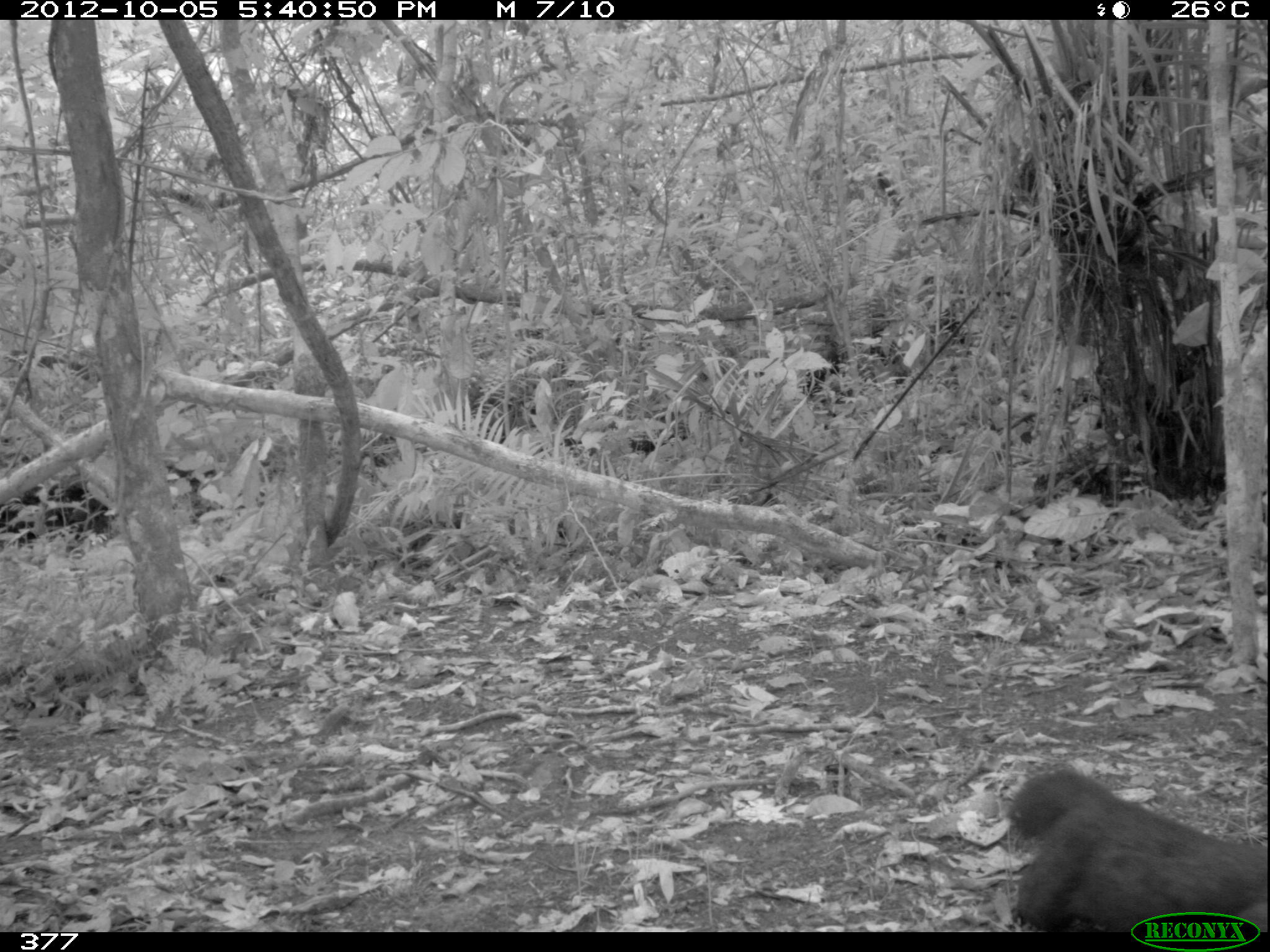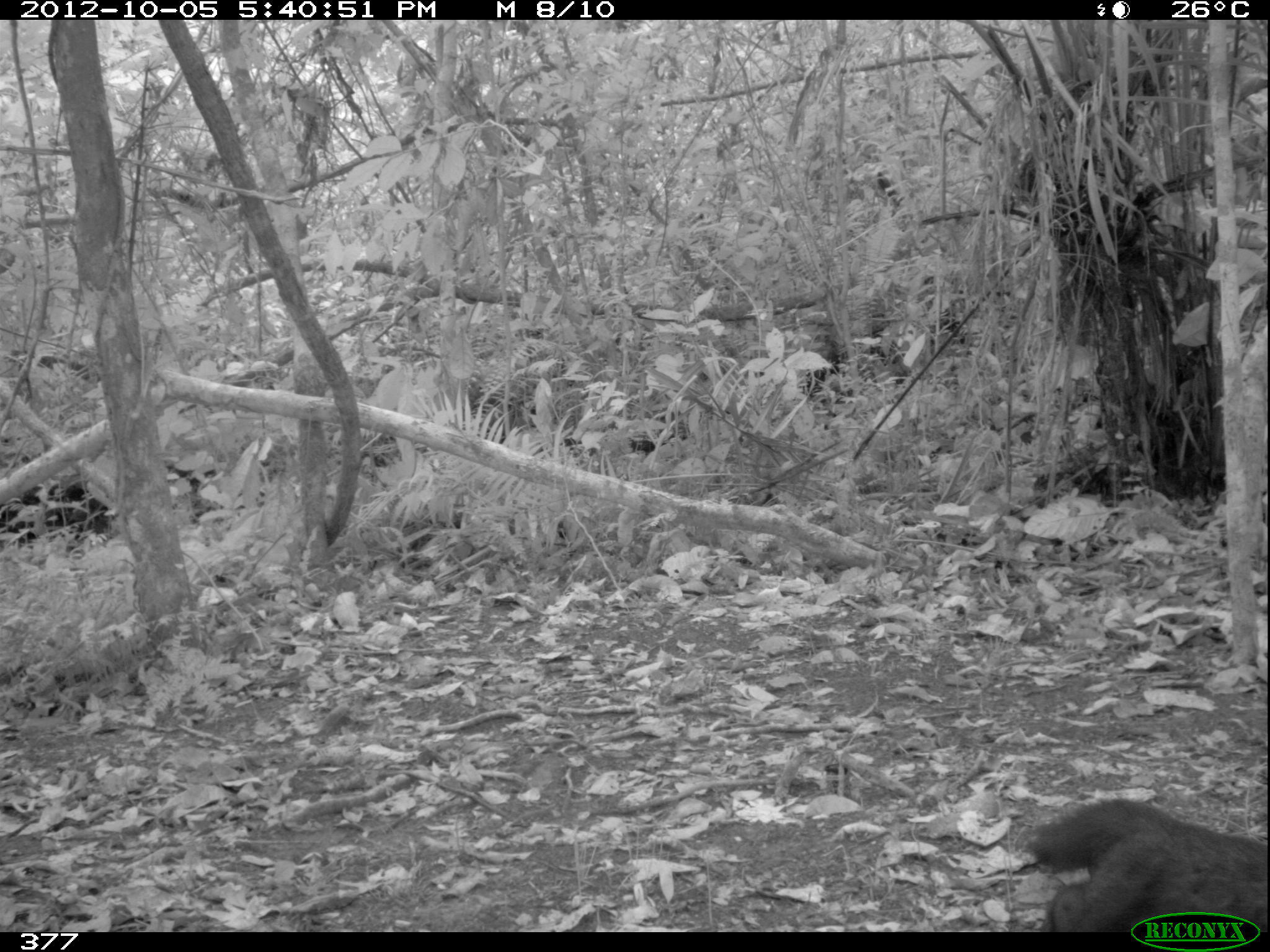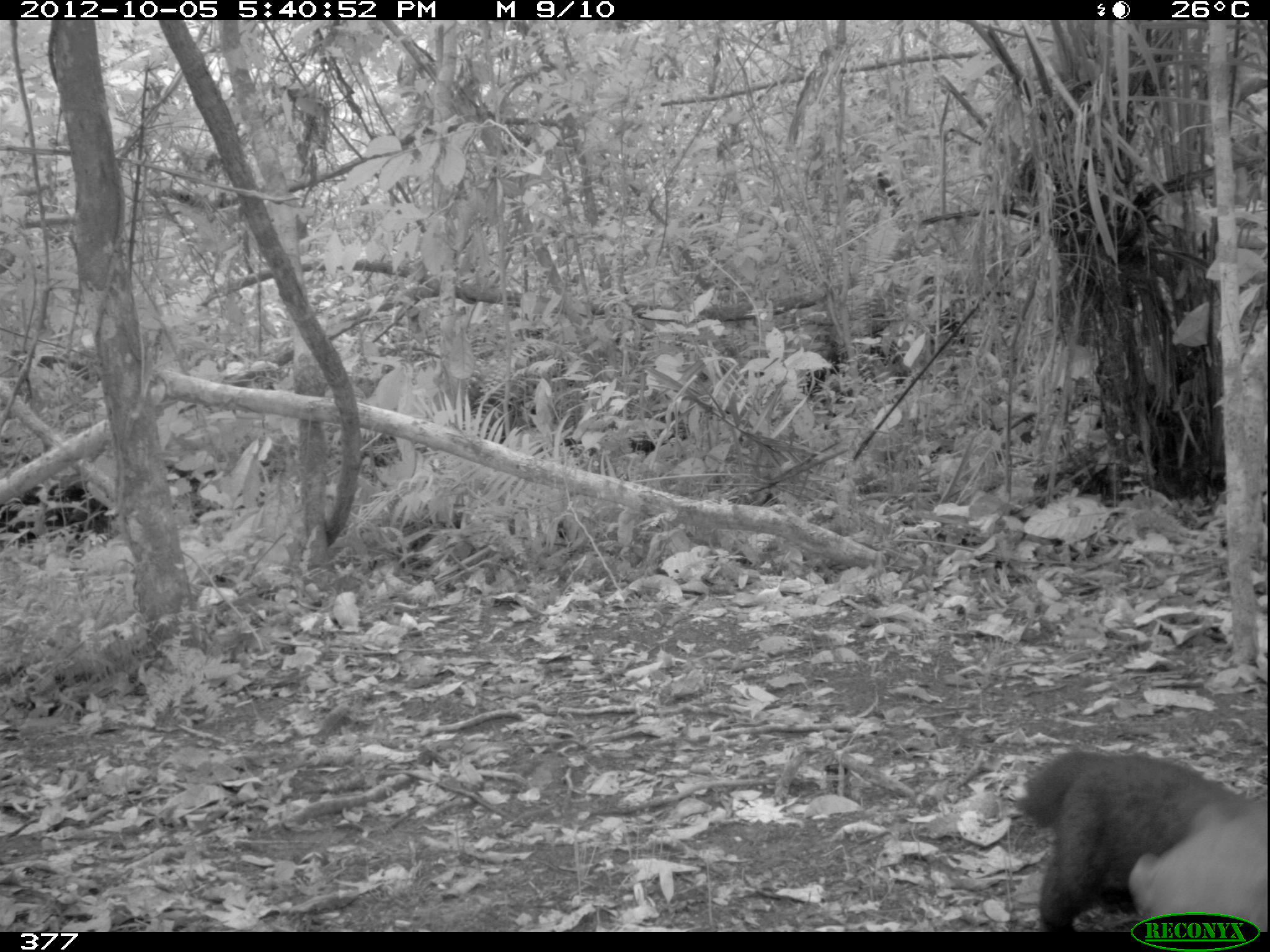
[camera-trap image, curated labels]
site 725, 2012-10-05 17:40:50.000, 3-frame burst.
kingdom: Animalia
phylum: Chordata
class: Mammalia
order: Carnivora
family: Mustelidae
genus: Eira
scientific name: Eira barbara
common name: tayra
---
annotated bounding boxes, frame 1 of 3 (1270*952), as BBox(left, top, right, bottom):
eira barbara: BBox(1006, 771, 1267, 932)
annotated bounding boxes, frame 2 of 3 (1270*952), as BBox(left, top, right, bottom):
eira barbara: BBox(1025, 801, 1269, 932)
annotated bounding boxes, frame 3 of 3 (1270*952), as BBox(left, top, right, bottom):
eira barbara: BBox(1014, 751, 1269, 933)